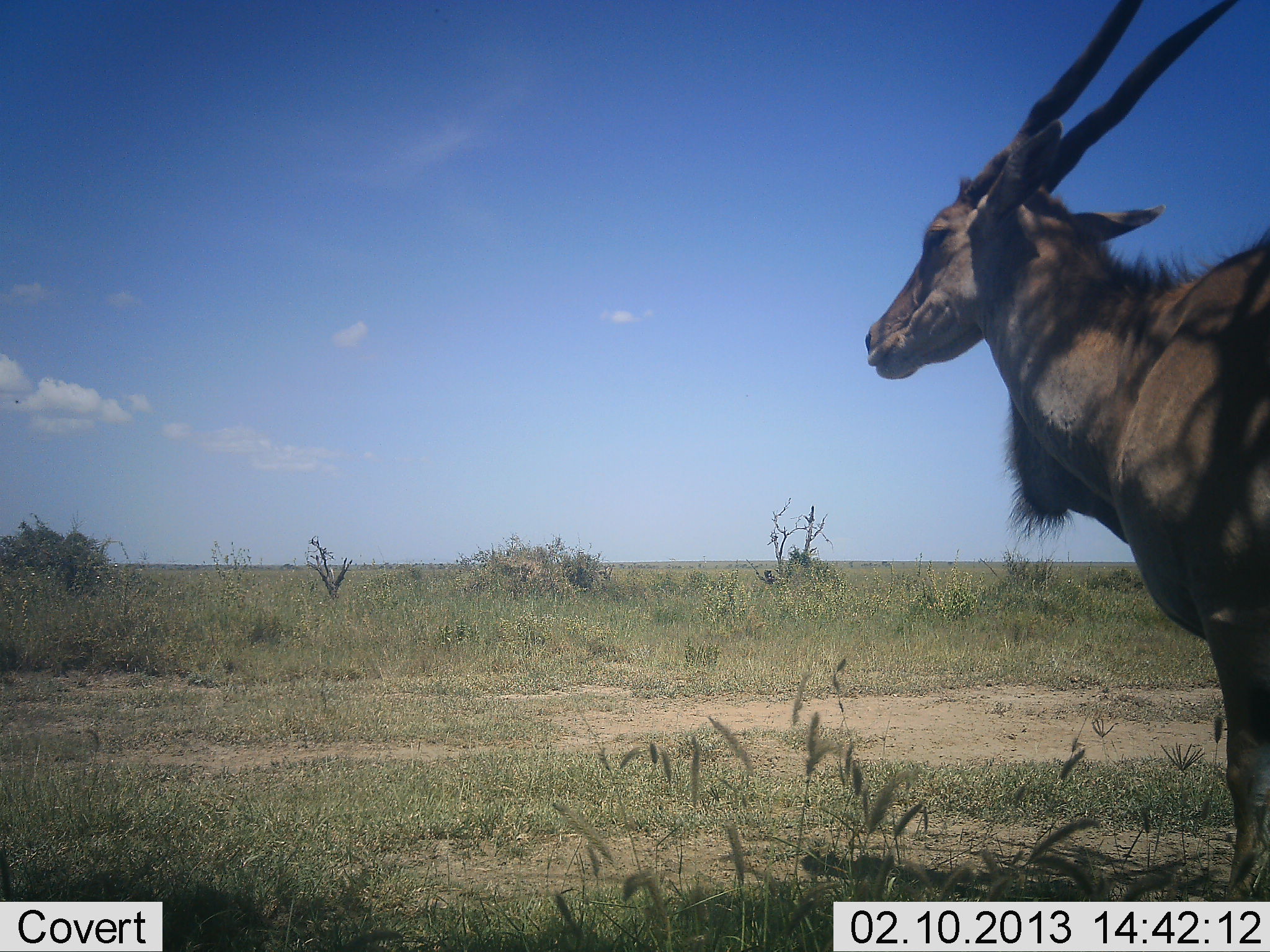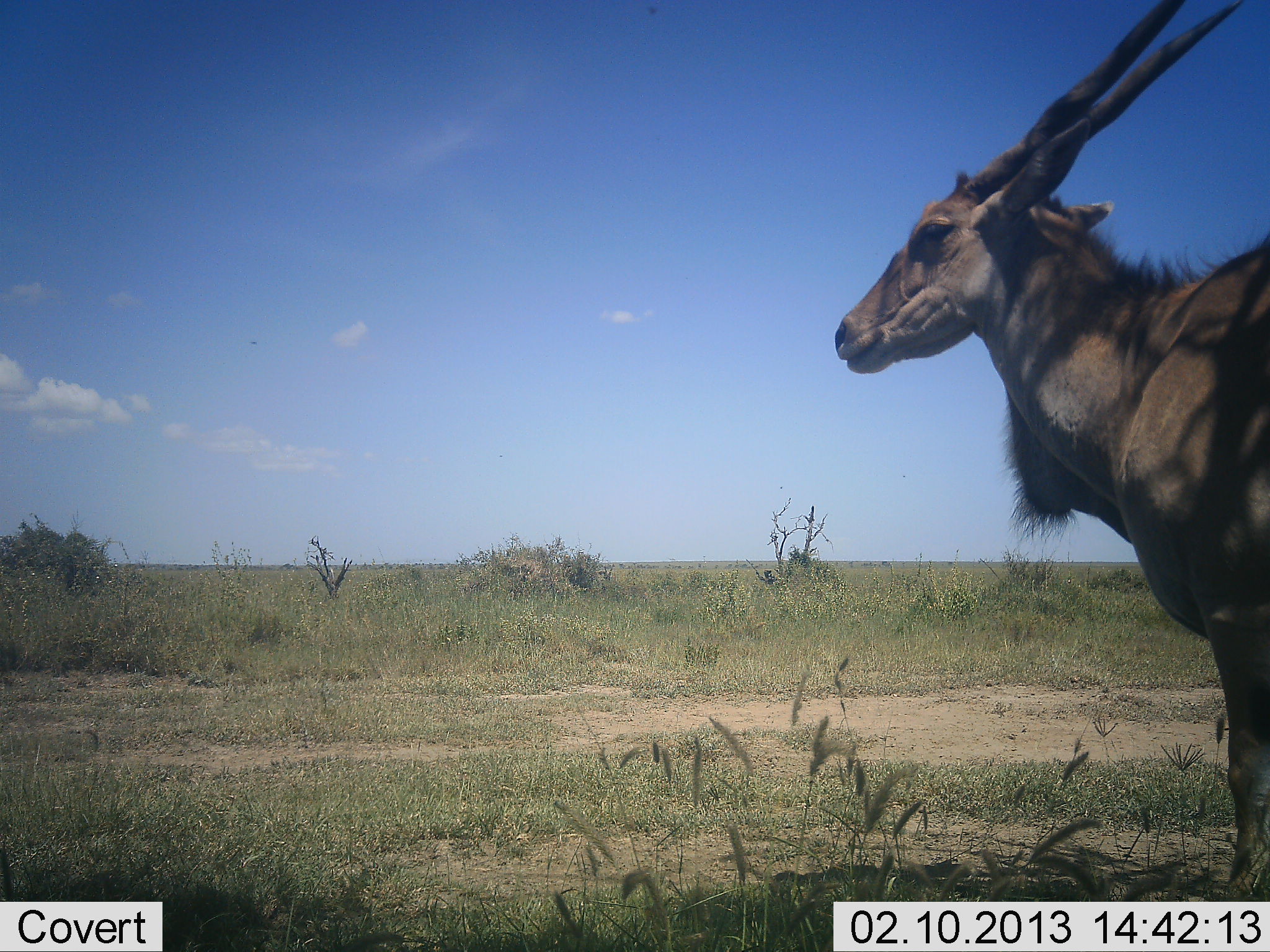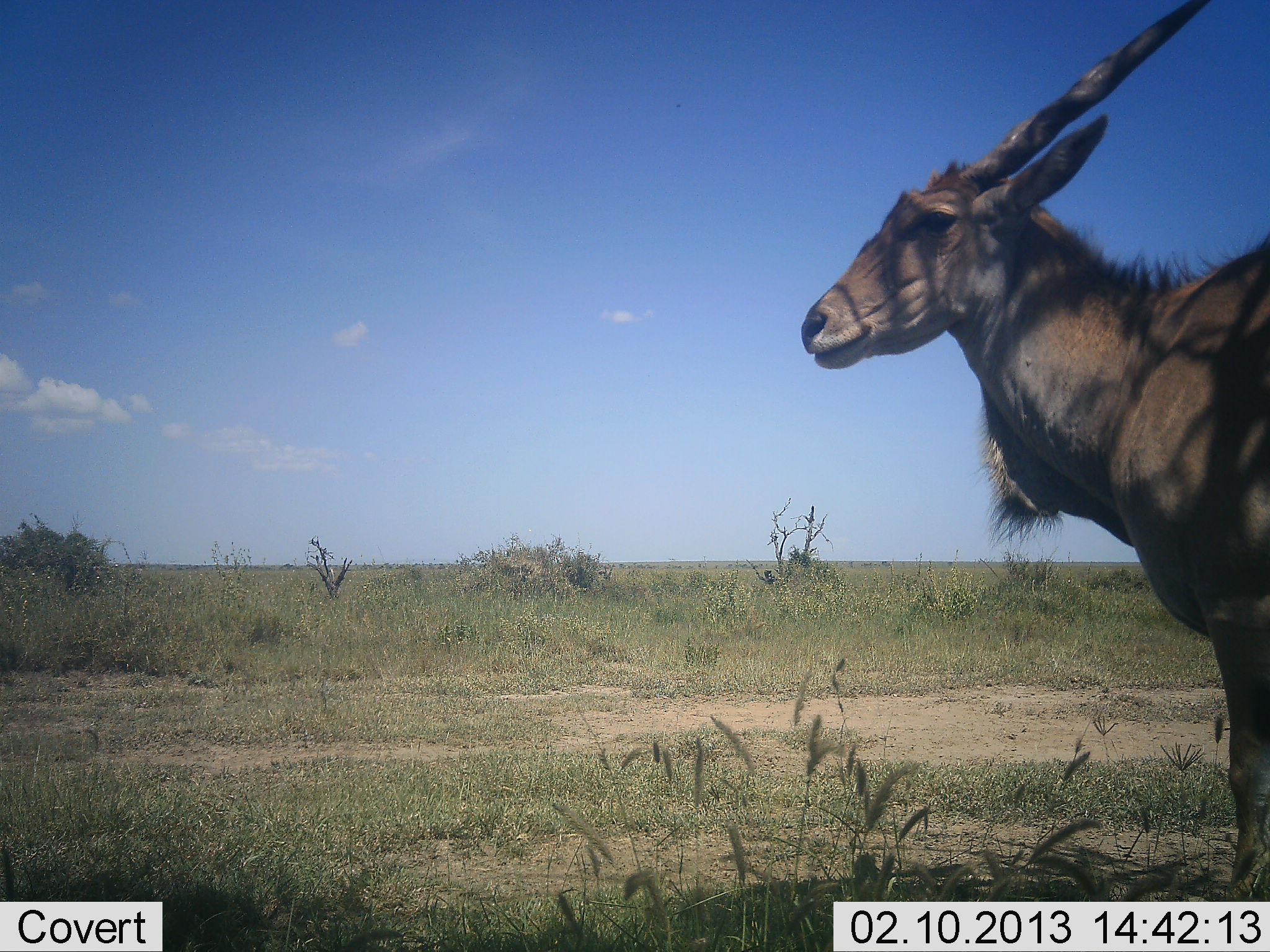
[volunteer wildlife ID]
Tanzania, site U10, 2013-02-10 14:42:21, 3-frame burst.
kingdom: Animalia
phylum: Chordata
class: Mammalia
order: Artiodactyla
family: Bovidae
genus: Tragelaphus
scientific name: Tragelaphus oryx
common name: eland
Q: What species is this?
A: Eland (Tragelaphus oryx).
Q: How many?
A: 1.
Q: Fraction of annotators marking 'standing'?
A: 100%.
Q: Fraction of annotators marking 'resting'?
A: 0%.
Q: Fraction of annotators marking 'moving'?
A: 0%.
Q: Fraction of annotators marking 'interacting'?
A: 0%.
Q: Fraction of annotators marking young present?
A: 0%.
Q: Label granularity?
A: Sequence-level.